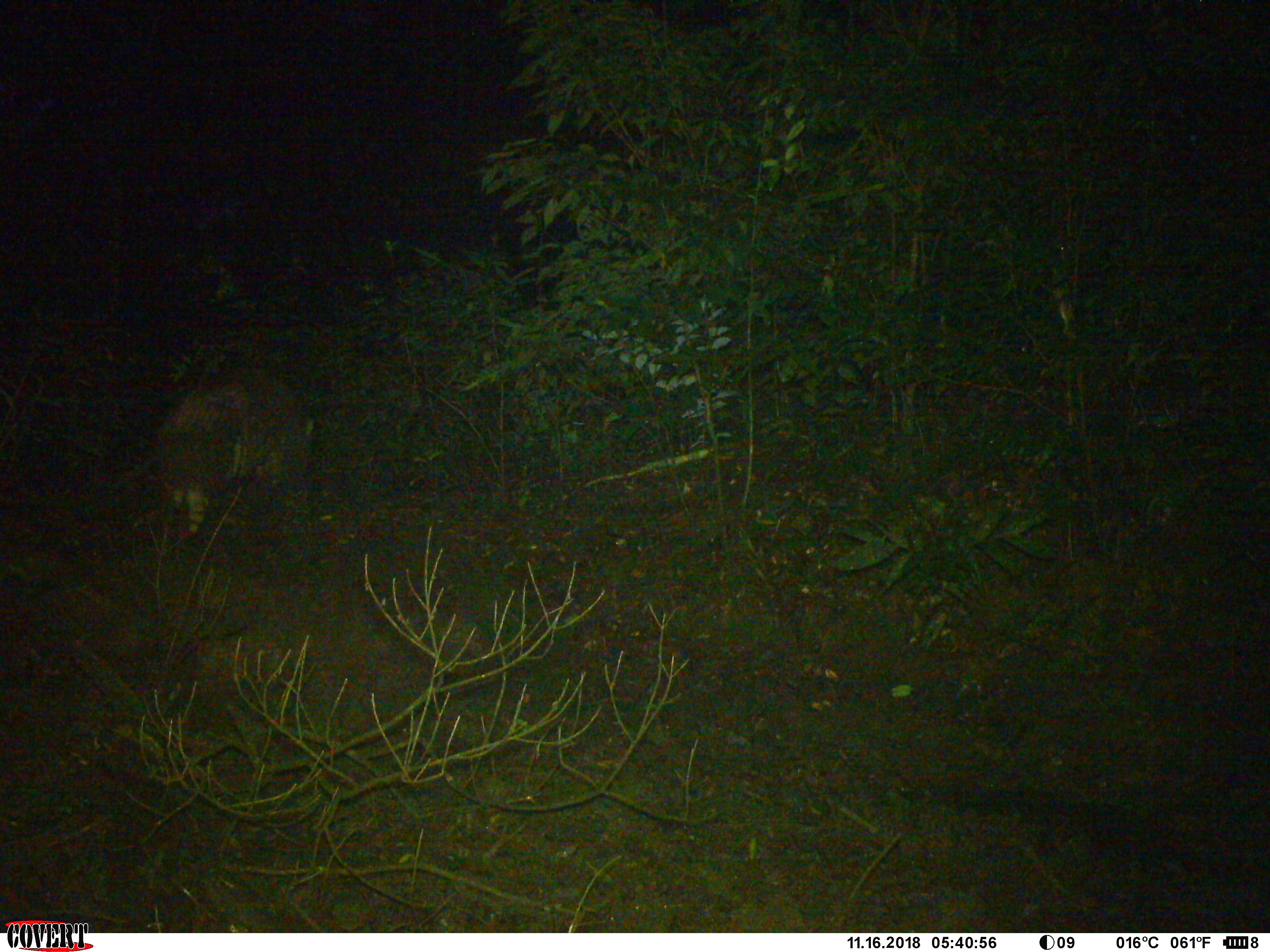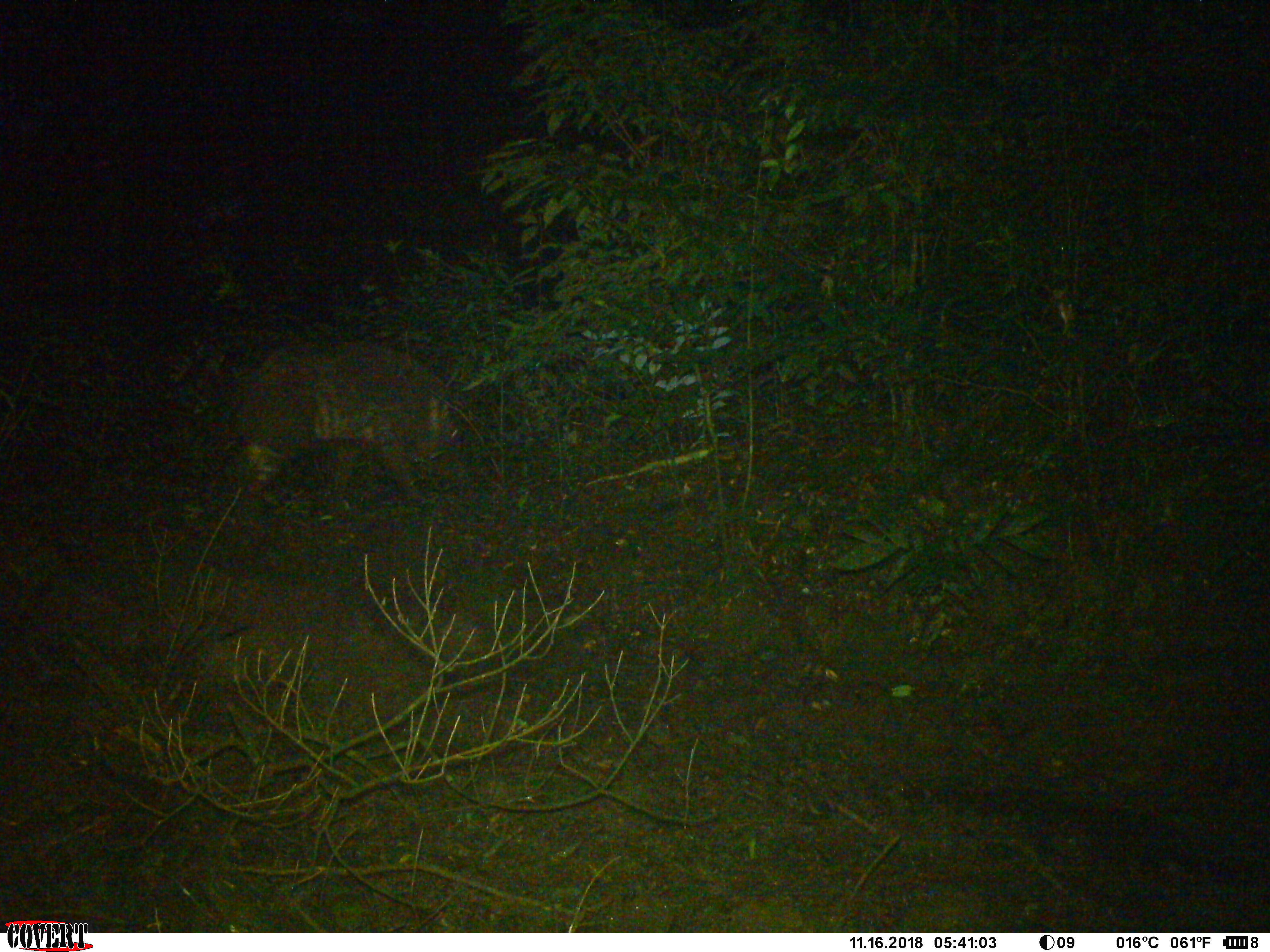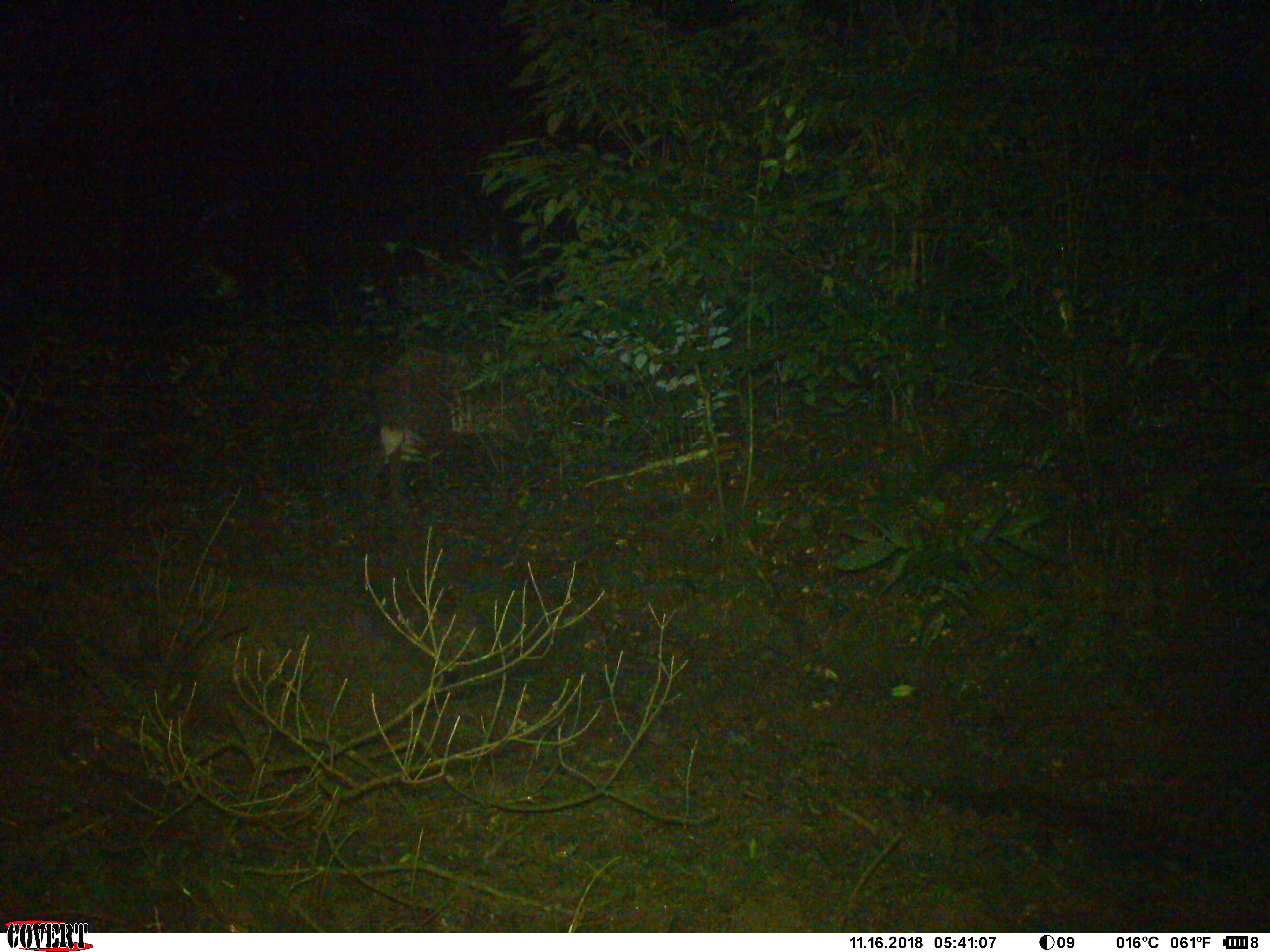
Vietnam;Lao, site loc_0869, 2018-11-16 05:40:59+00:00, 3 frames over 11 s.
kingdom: Animalia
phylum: Chordata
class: Mammalia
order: Artiodactyla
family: Suidae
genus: Sus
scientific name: Sus scrofa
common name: eurasian wild pig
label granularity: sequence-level